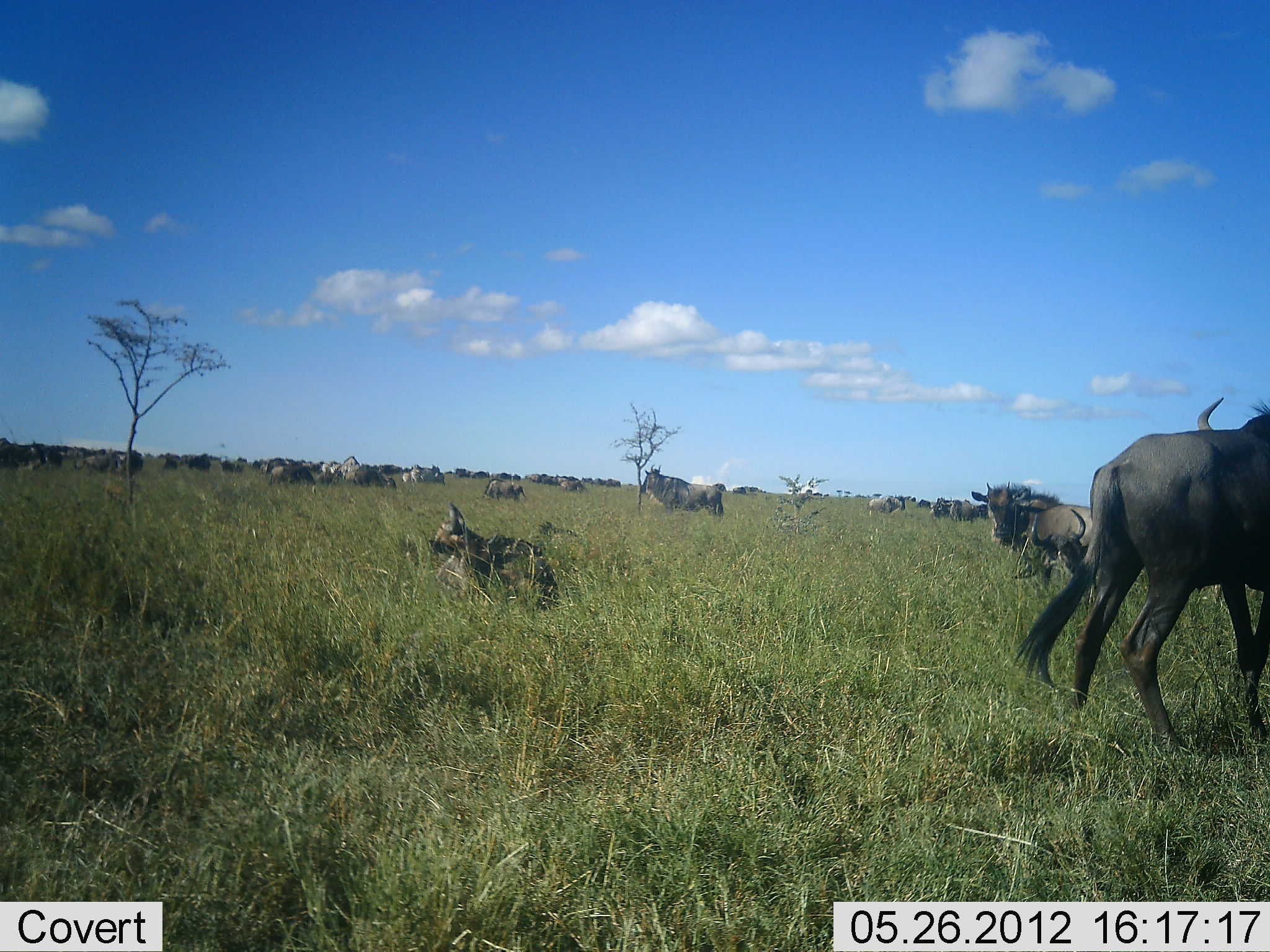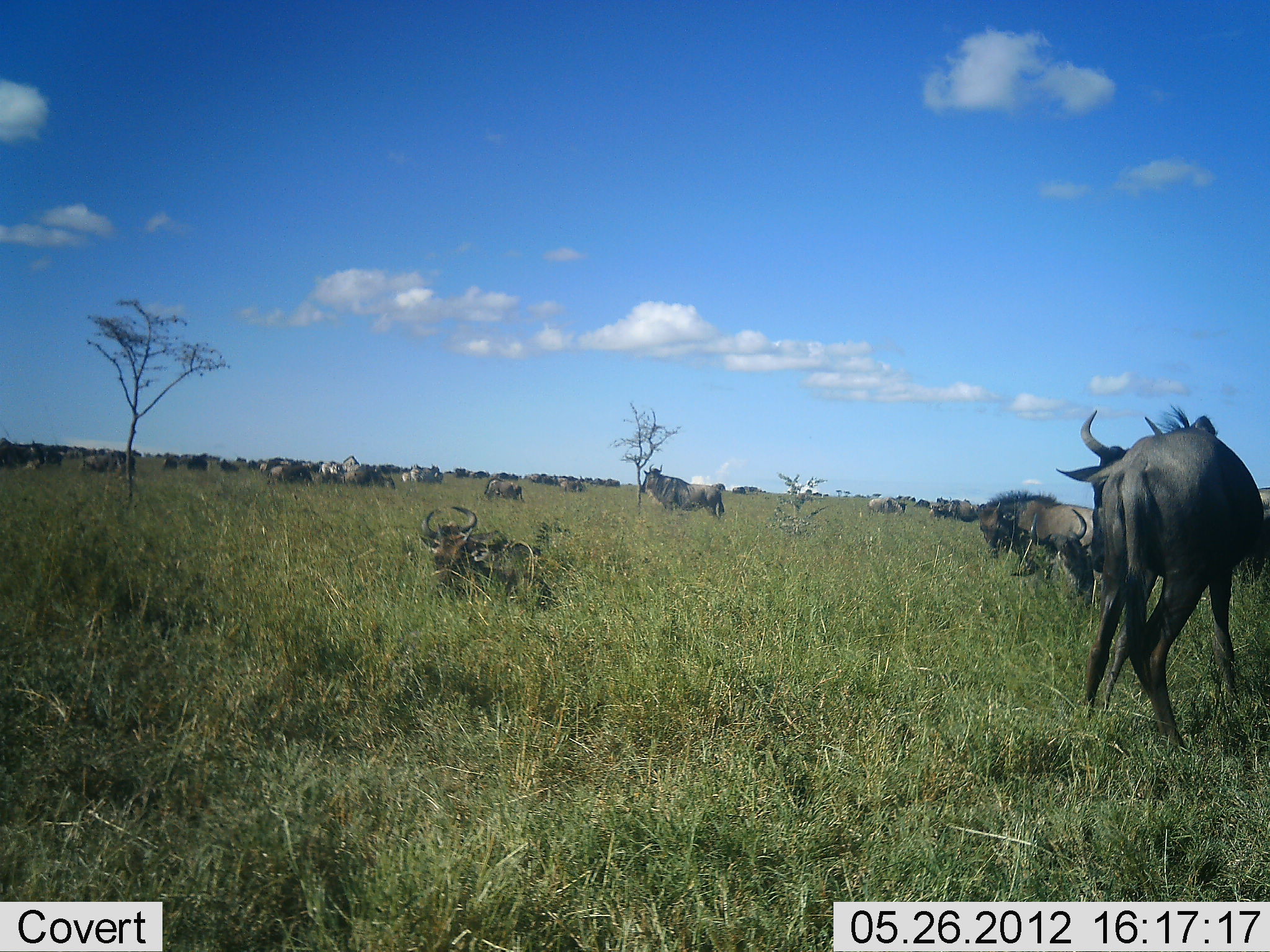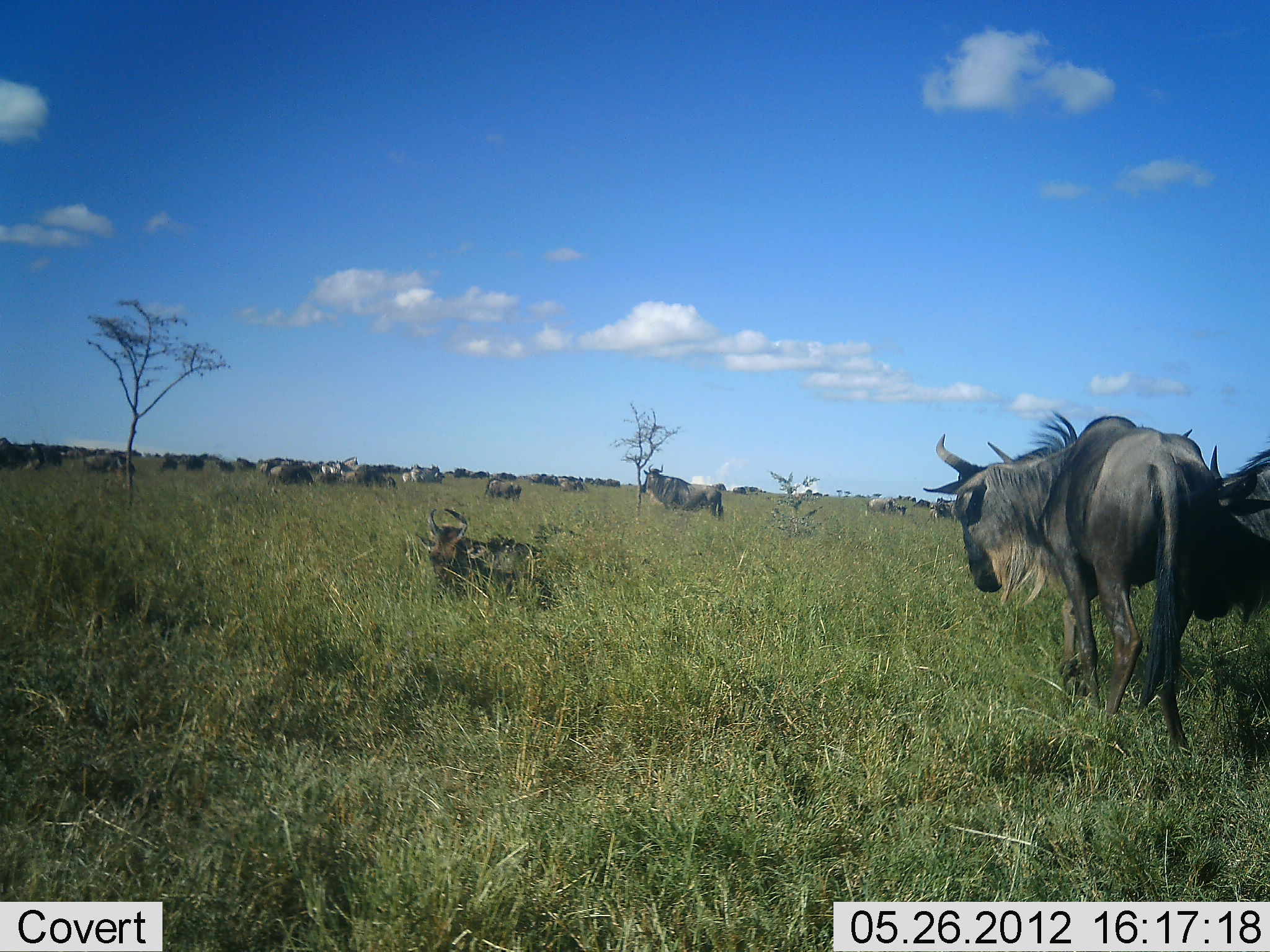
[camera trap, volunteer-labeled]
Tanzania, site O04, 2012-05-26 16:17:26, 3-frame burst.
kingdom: Animalia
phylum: Chordata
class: Mammalia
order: Artiodactyla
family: Bovidae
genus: Connochaetes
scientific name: Connochaetes taurinus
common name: blue wildebeest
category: wildebeest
Wildebeest (blue wildebeest) (Connochaetes taurinus), count 11-50. Behavior (volunteer vote fractions): standing 54%, resting 85%, moving 85%, interacting 8%. Young present (vote fraction): 0%. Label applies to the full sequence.